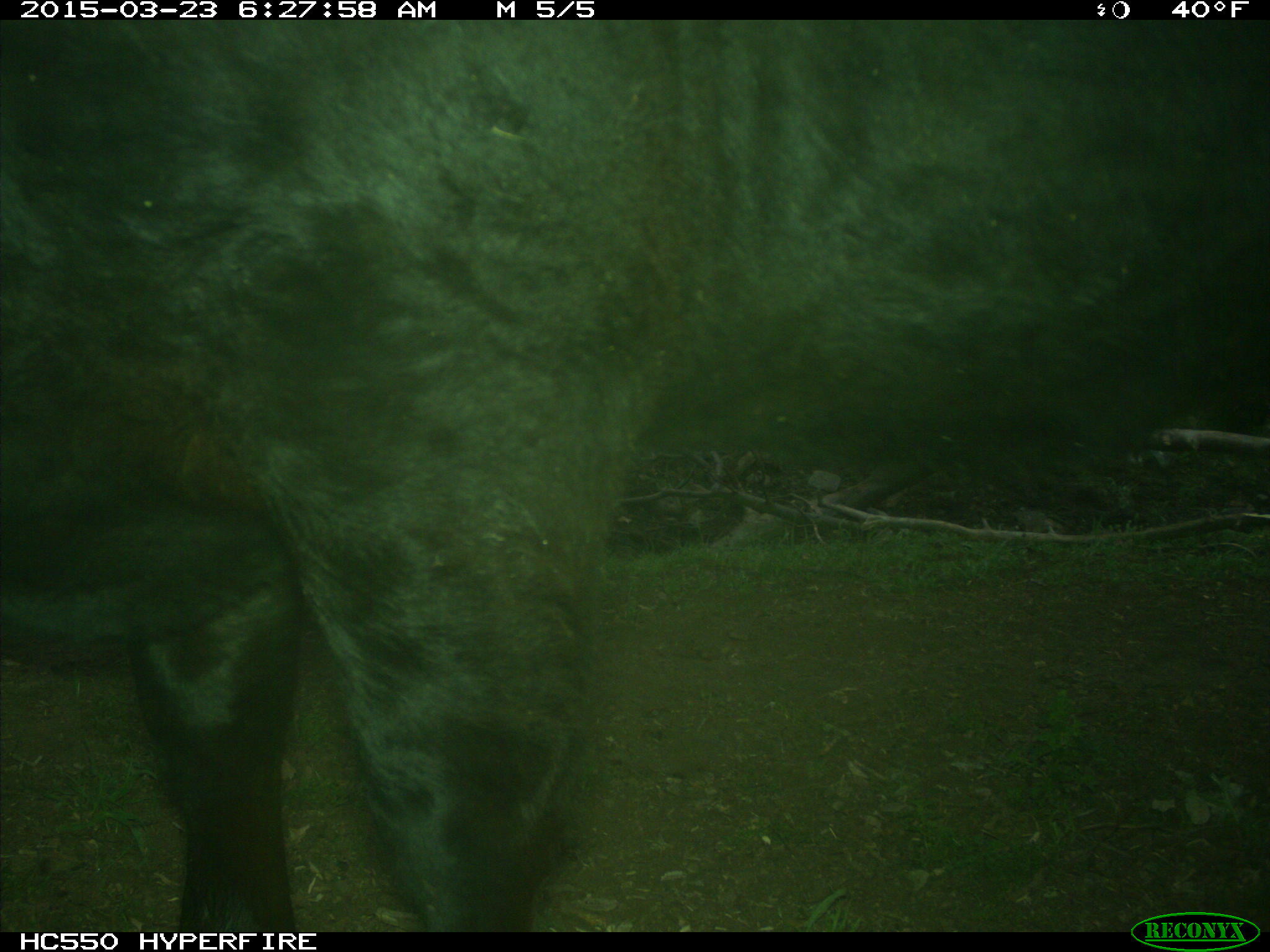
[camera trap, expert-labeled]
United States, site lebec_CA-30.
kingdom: Animalia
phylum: Chordata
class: Mammalia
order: Artiodactyla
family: Bovidae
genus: Bos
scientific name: Bos taurus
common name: domestic cow